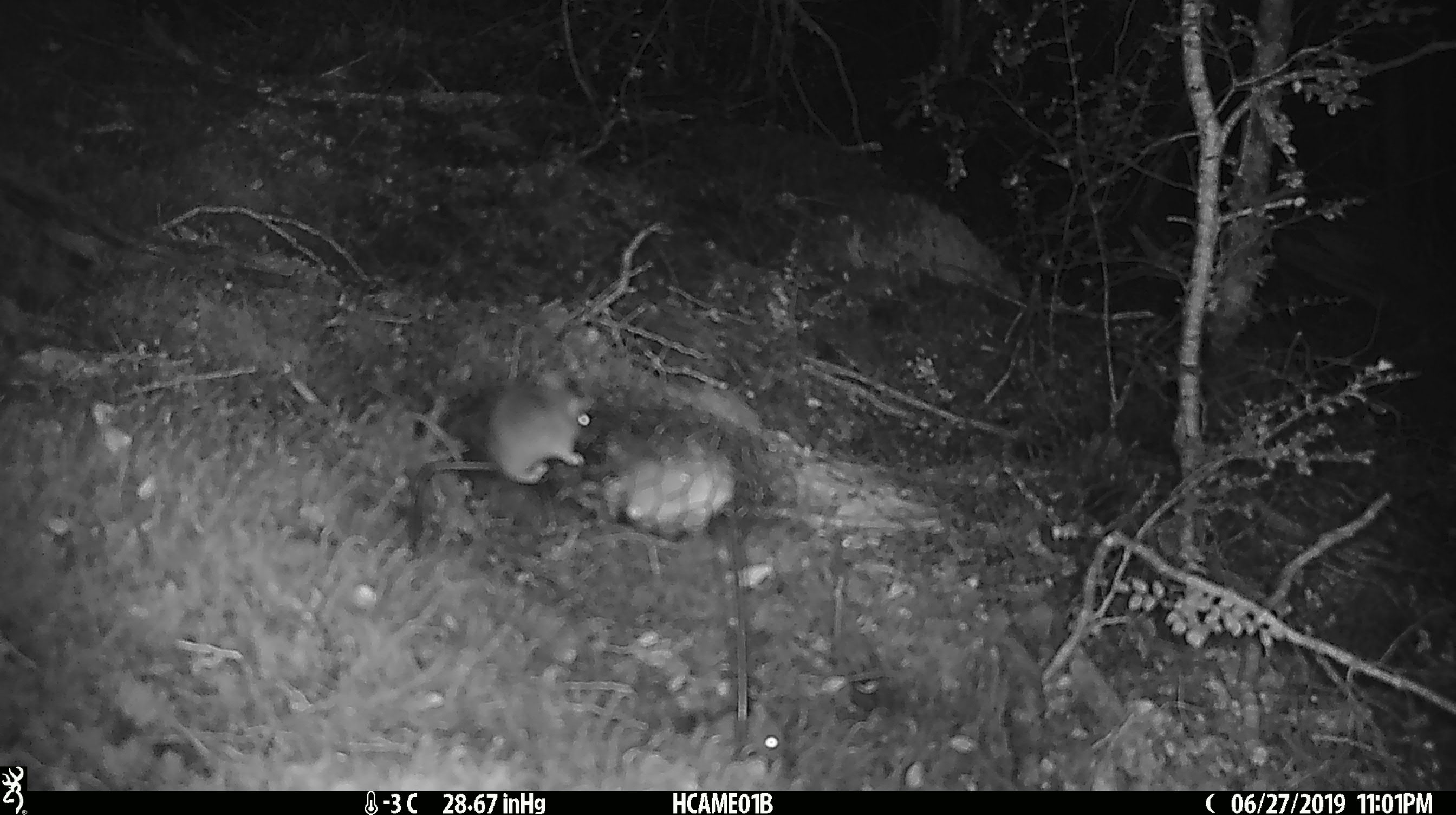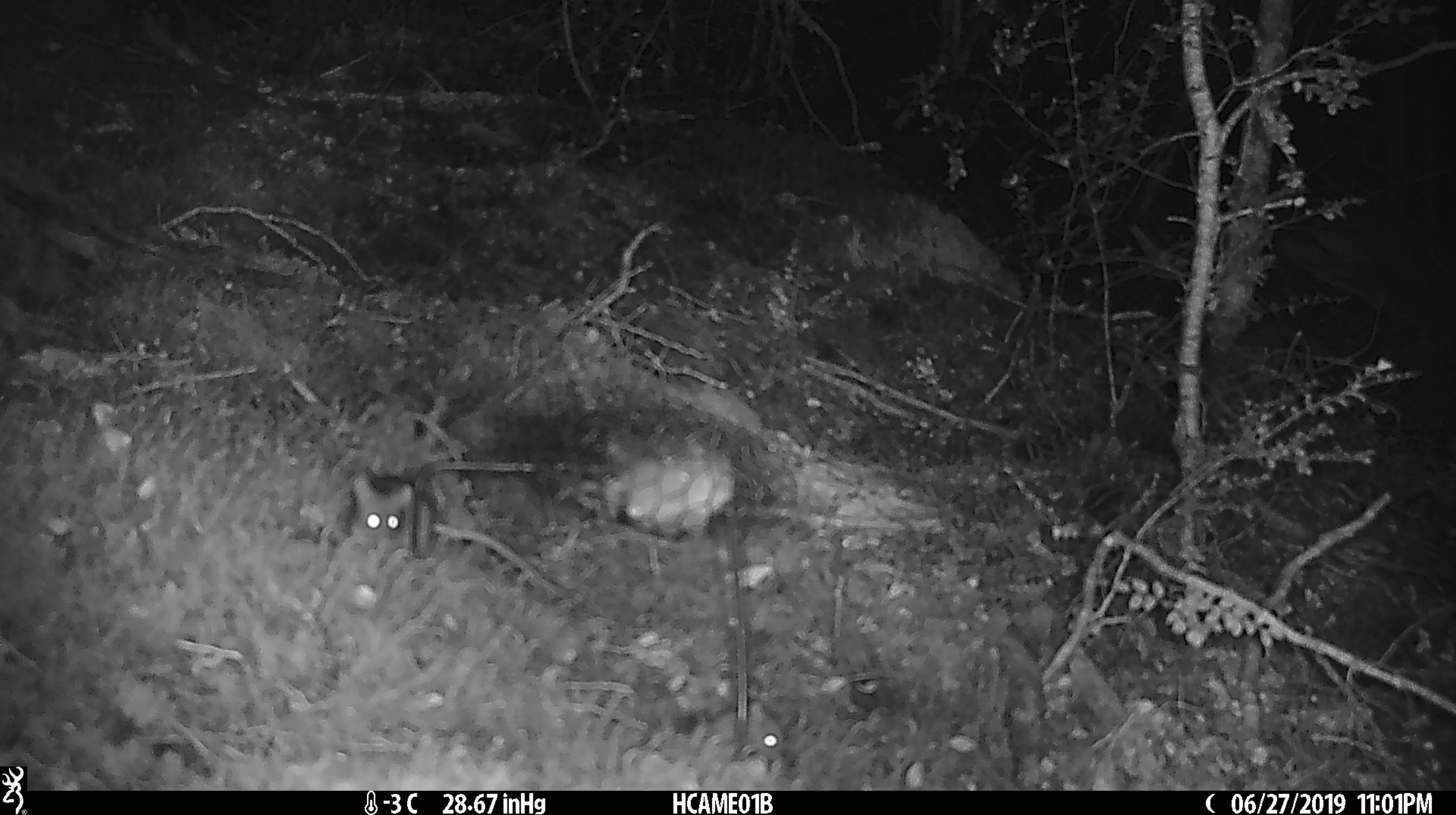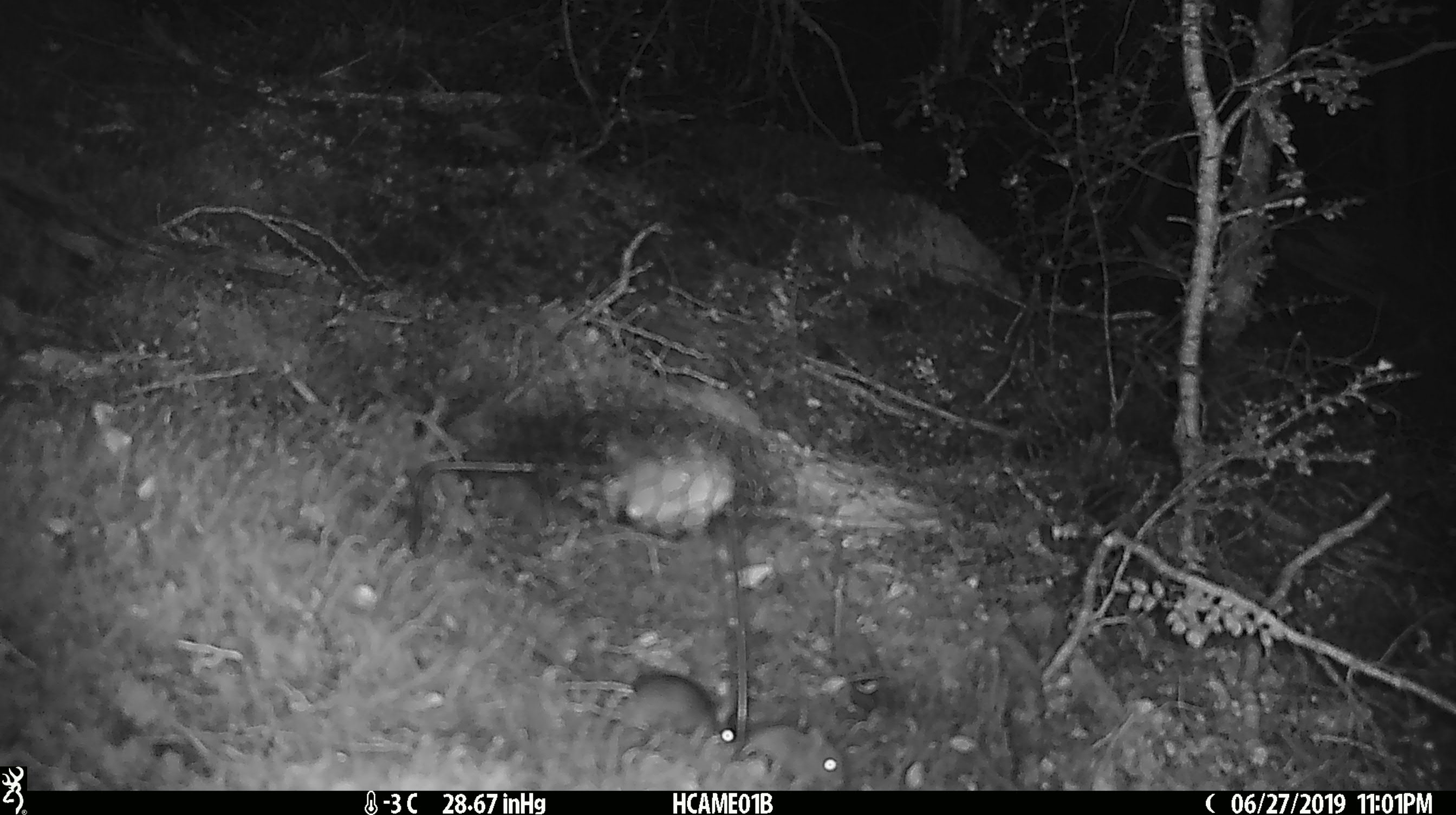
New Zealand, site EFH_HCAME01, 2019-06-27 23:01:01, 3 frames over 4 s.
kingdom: Animalia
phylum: Chordata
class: Mammalia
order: Rodentia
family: Muridae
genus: Mus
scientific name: Mus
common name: mouse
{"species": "mouse (Mus)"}